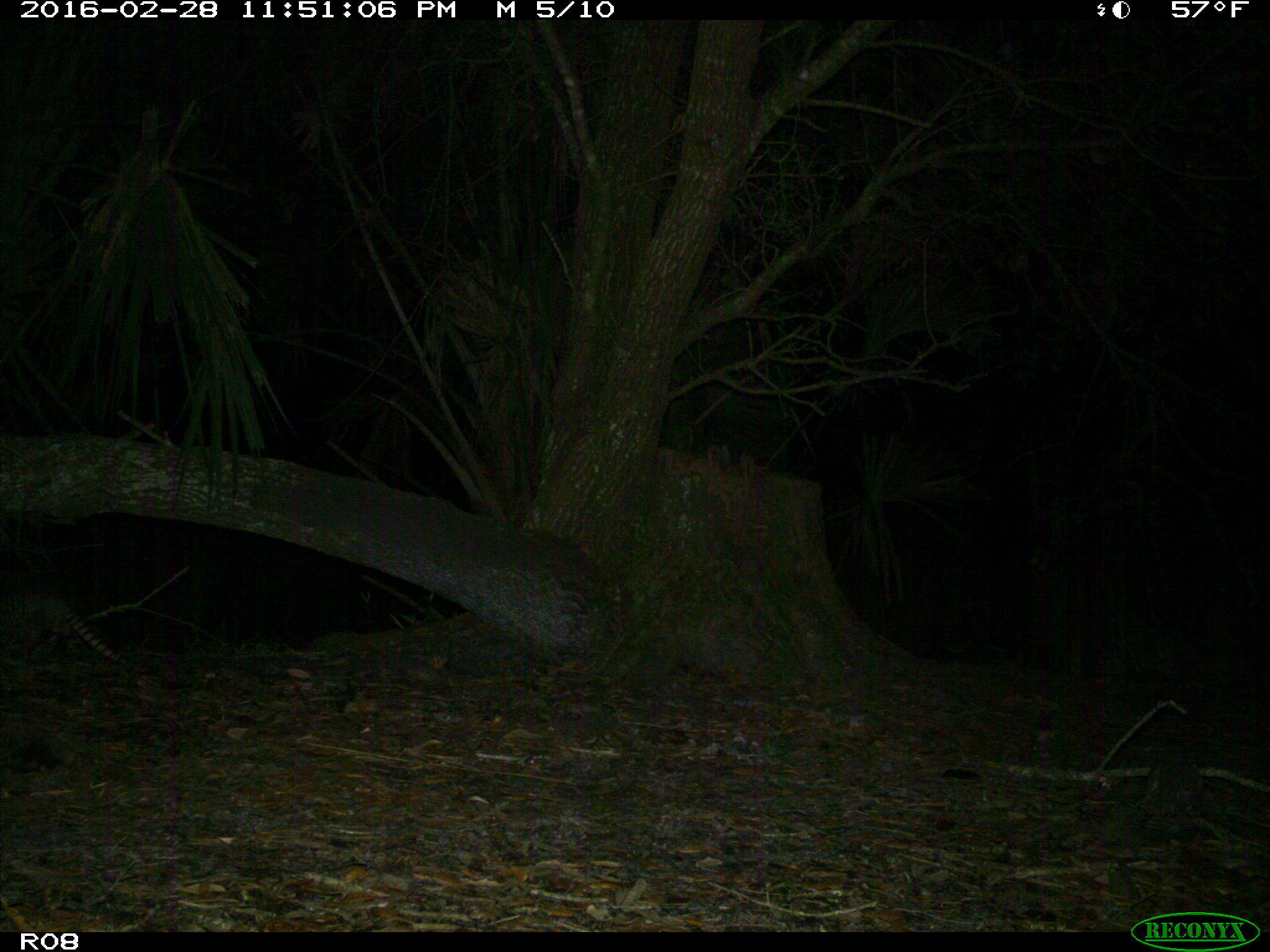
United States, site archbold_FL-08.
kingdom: Animalia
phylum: Chordata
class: Mammalia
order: Cingulata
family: Dasypodidae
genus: Dasypus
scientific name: Dasypus novemcinctus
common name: nine-banded armadillo